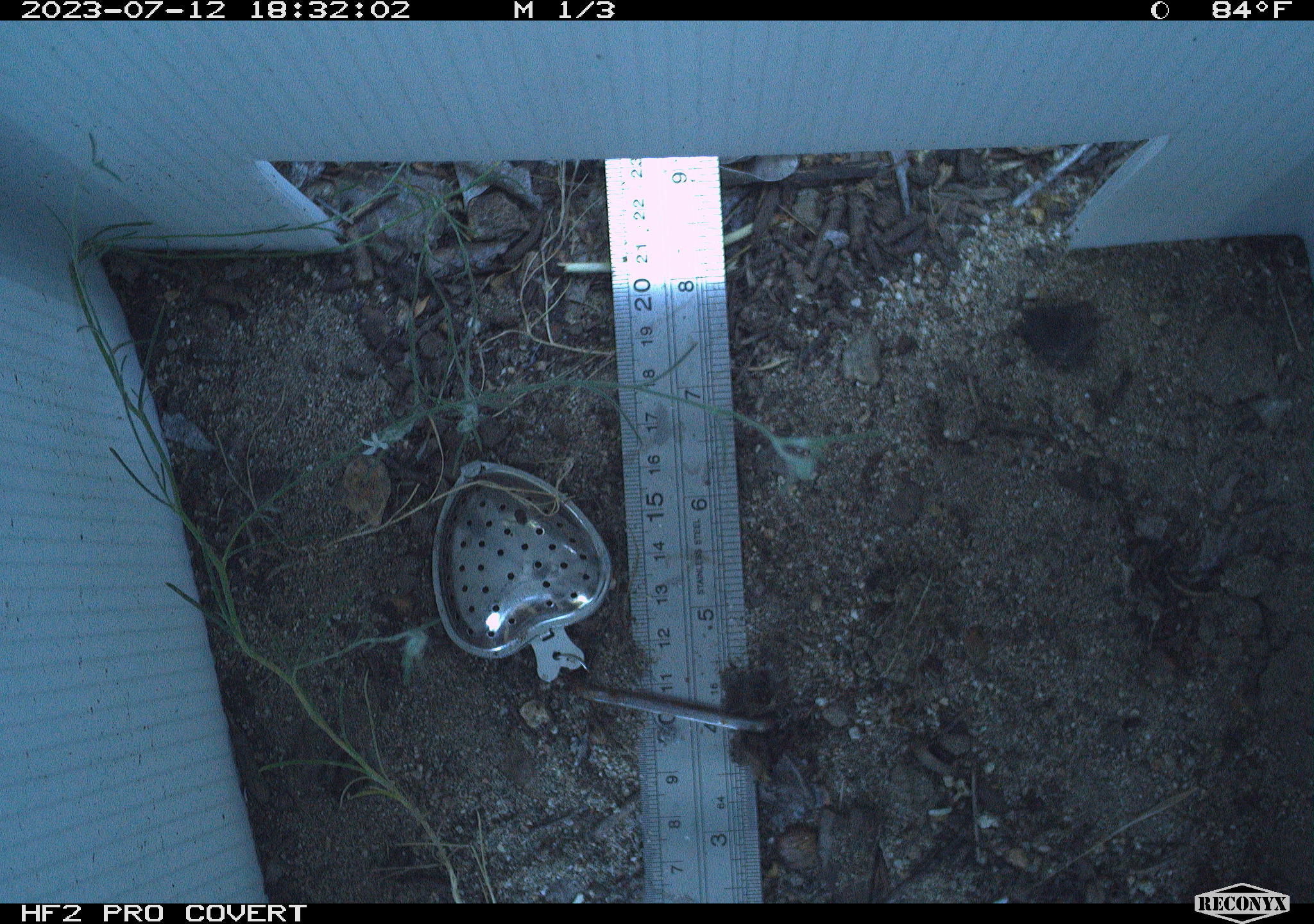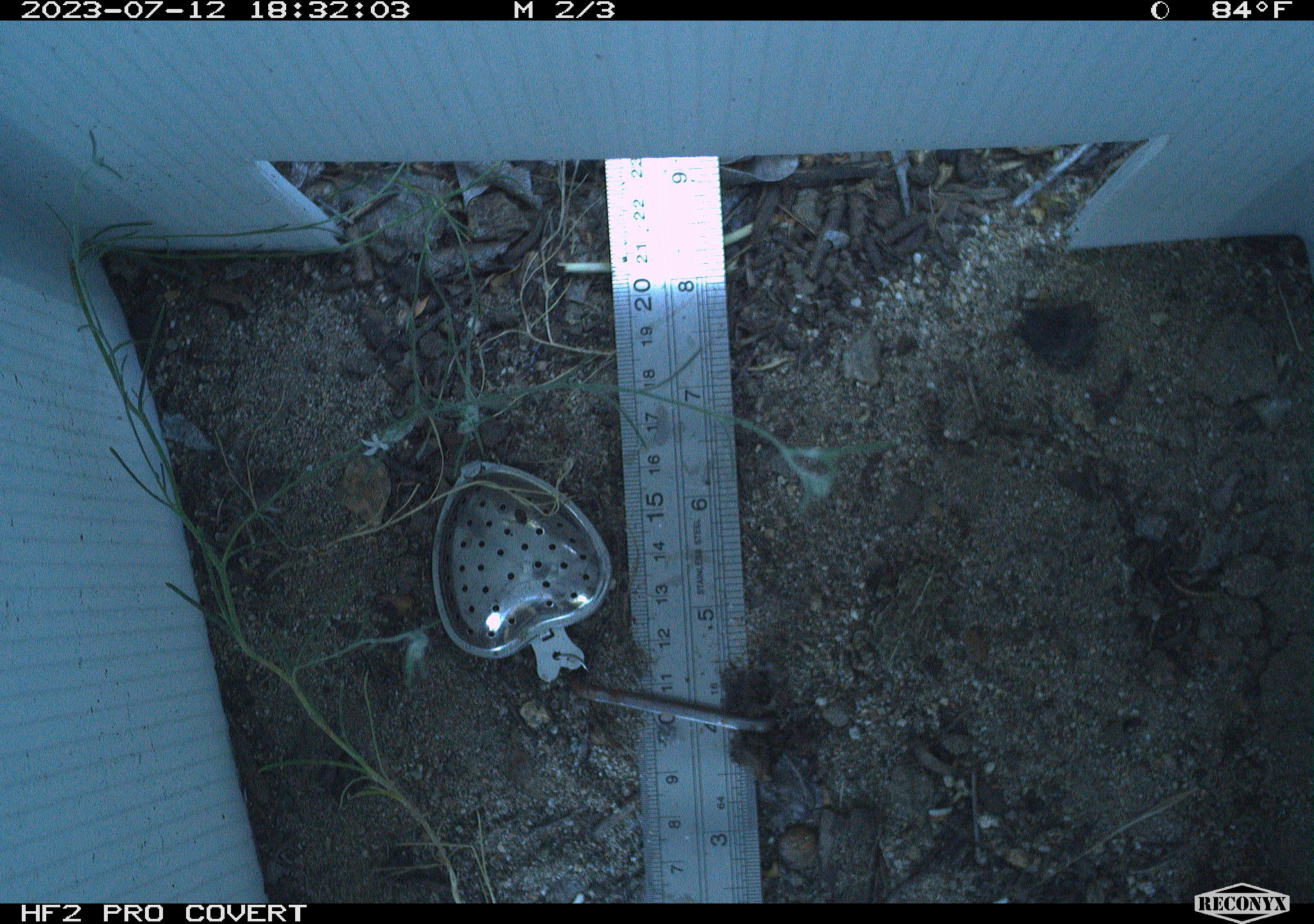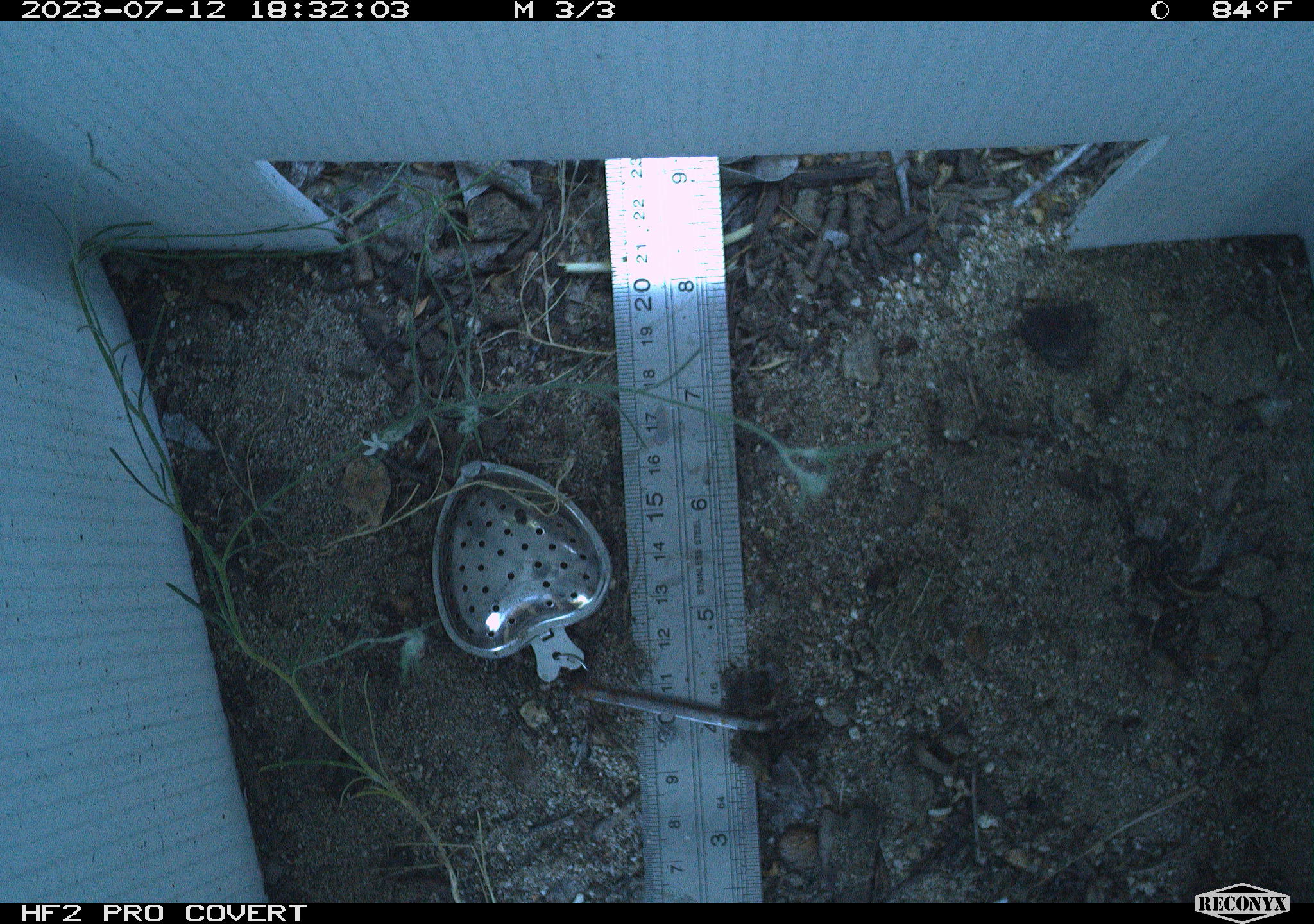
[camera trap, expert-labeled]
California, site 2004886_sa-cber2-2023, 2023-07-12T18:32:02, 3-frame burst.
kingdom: Animalia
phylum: Chordata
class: Amphibia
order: Anura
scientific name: Anura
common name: frogs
Frogs (Anura).